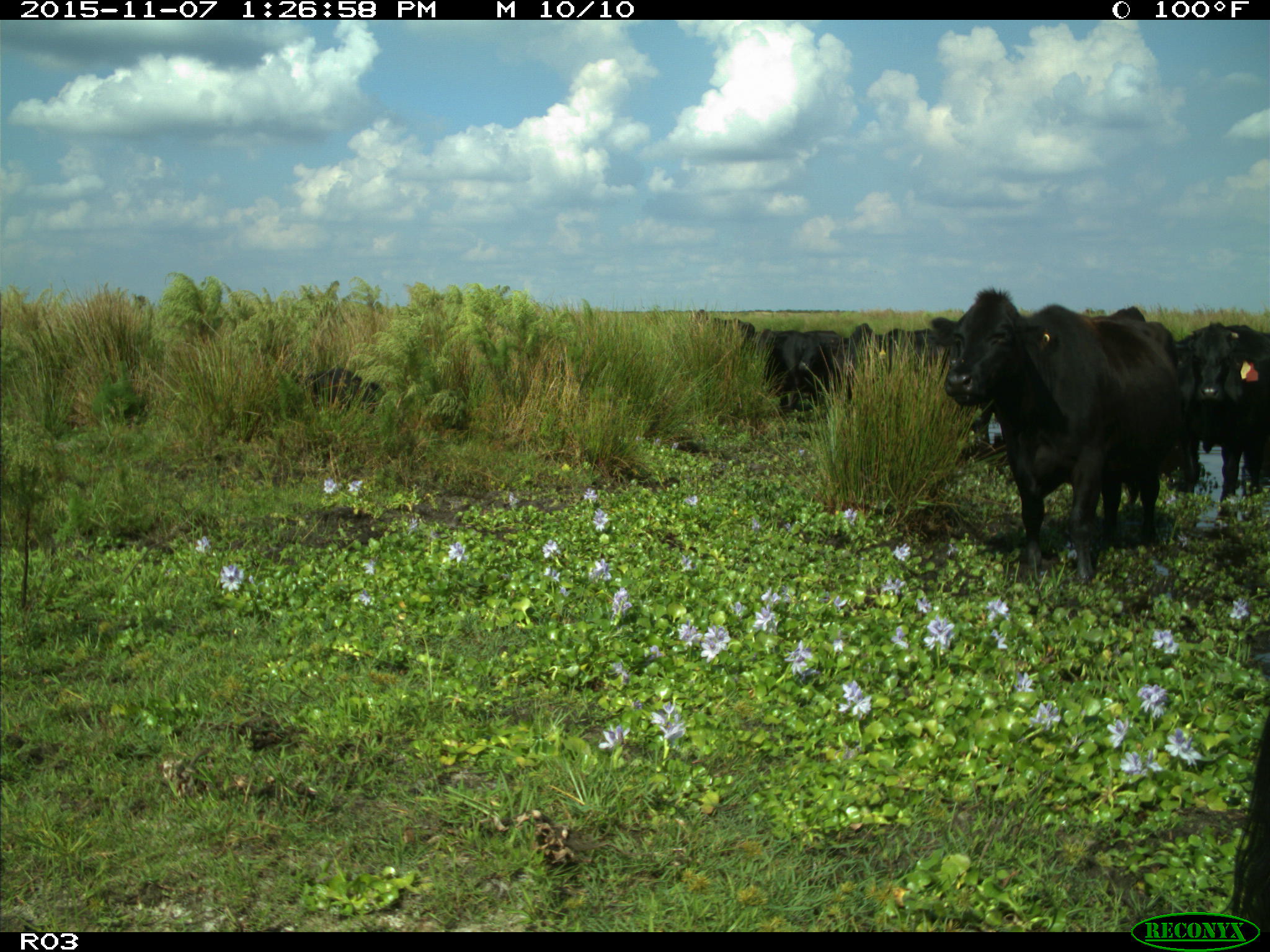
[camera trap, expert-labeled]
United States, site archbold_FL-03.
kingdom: Animalia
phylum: Chordata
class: Mammalia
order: Artiodactyla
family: Bovidae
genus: Bos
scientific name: Bos taurus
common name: domestic cow